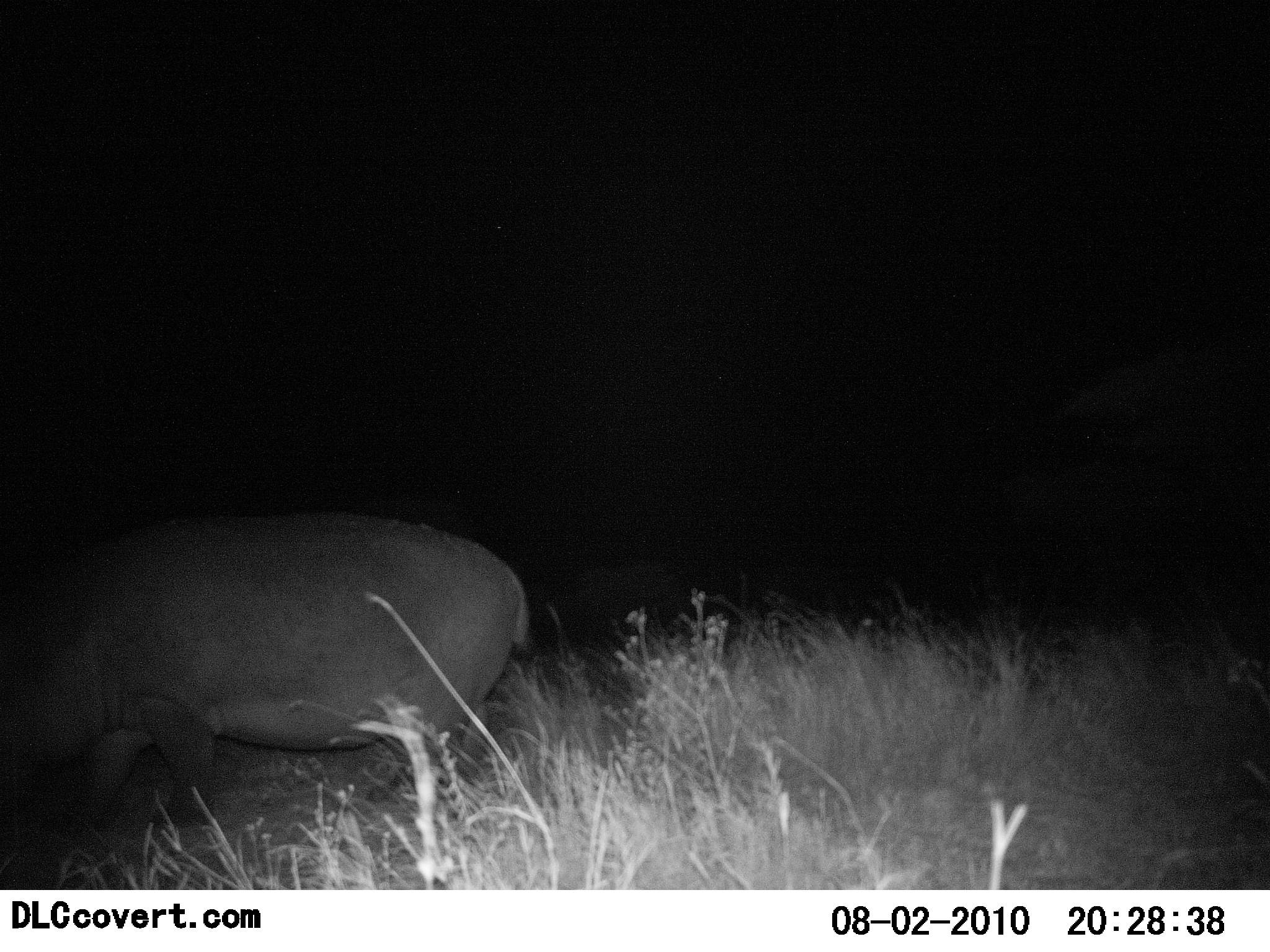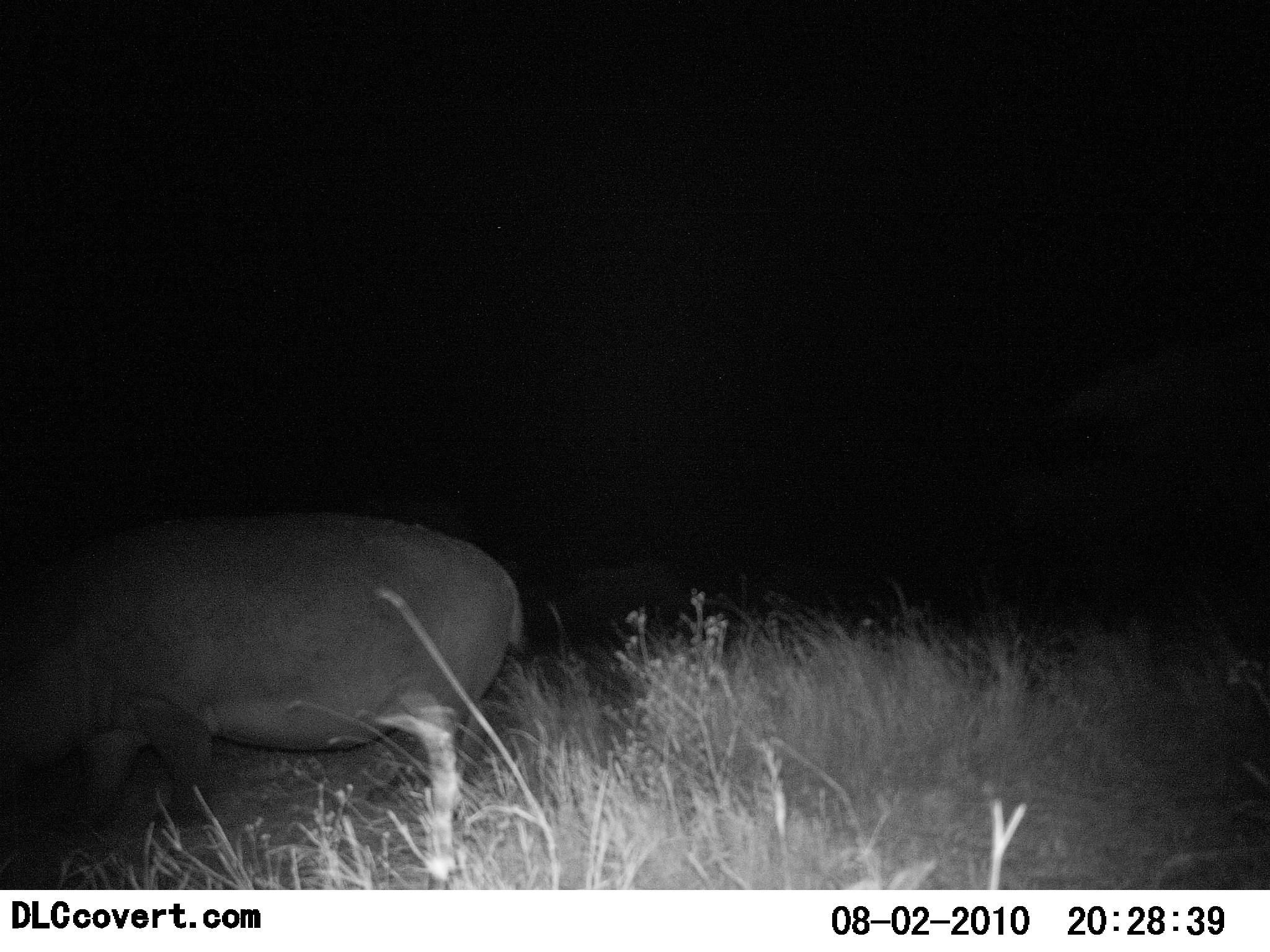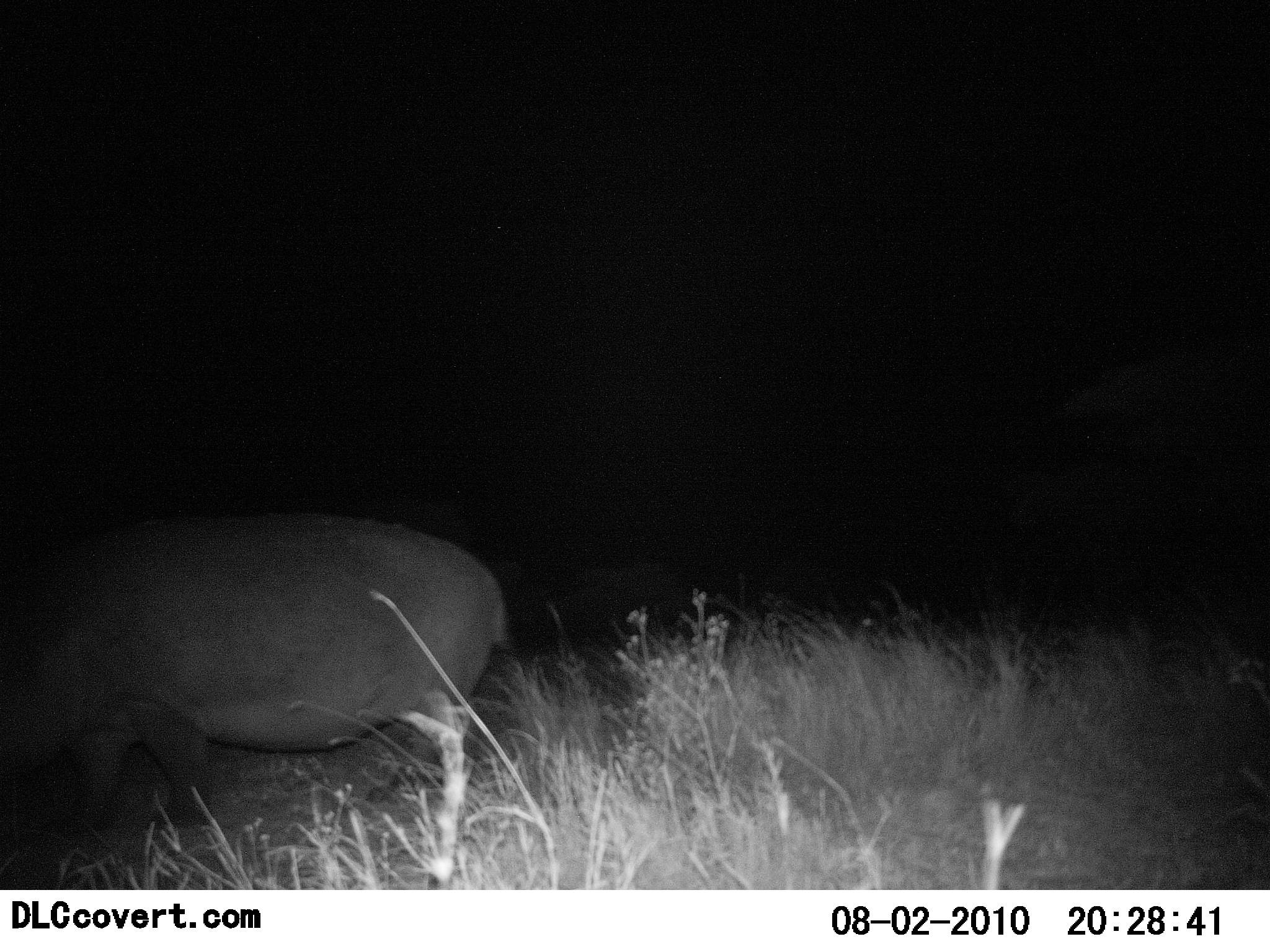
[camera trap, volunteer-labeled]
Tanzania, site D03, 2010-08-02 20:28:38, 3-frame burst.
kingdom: Animalia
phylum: Chordata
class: Mammalia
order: Artiodactyla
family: Hippopotamidae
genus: Hippopotamus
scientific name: Hippopotamus amphibius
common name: hippopotamus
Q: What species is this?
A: Hippopotamus (Hippopotamus amphibius).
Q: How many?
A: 1.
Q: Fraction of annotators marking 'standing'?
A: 58%.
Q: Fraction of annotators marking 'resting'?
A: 0%.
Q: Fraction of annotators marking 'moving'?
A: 25%.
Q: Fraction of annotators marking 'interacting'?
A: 0%.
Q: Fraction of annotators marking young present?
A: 0%.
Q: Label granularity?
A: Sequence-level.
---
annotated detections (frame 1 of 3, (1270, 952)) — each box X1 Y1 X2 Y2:
animal: 0 508 530 870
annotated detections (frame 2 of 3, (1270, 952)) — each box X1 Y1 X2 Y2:
animal: 0 508 523 885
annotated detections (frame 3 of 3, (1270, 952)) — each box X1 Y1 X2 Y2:
animal: 0 508 511 848